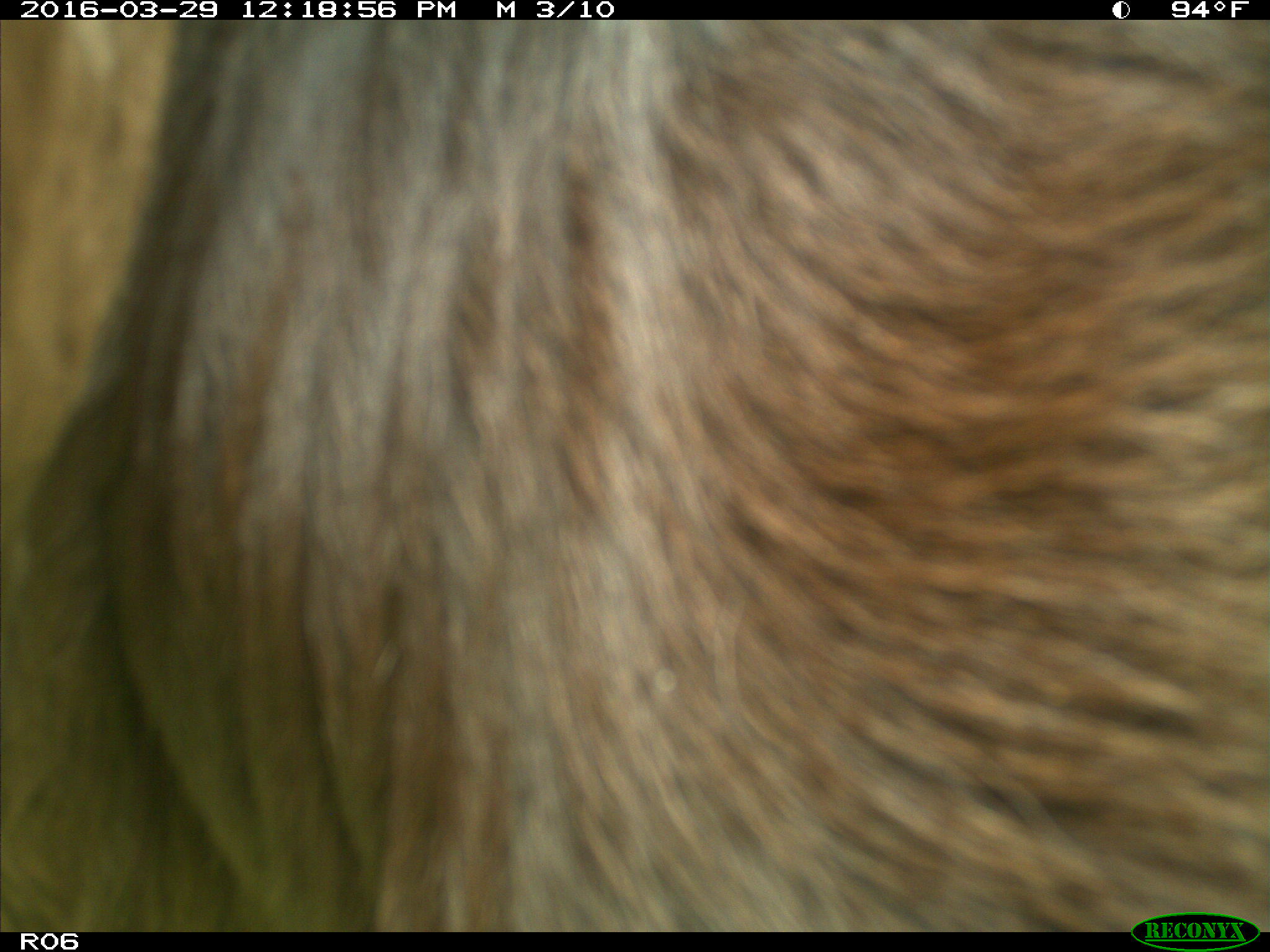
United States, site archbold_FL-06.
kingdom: Animalia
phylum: Chordata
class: Mammalia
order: Artiodactyla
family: Bovidae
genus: Bos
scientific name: Bos taurus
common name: domestic cow